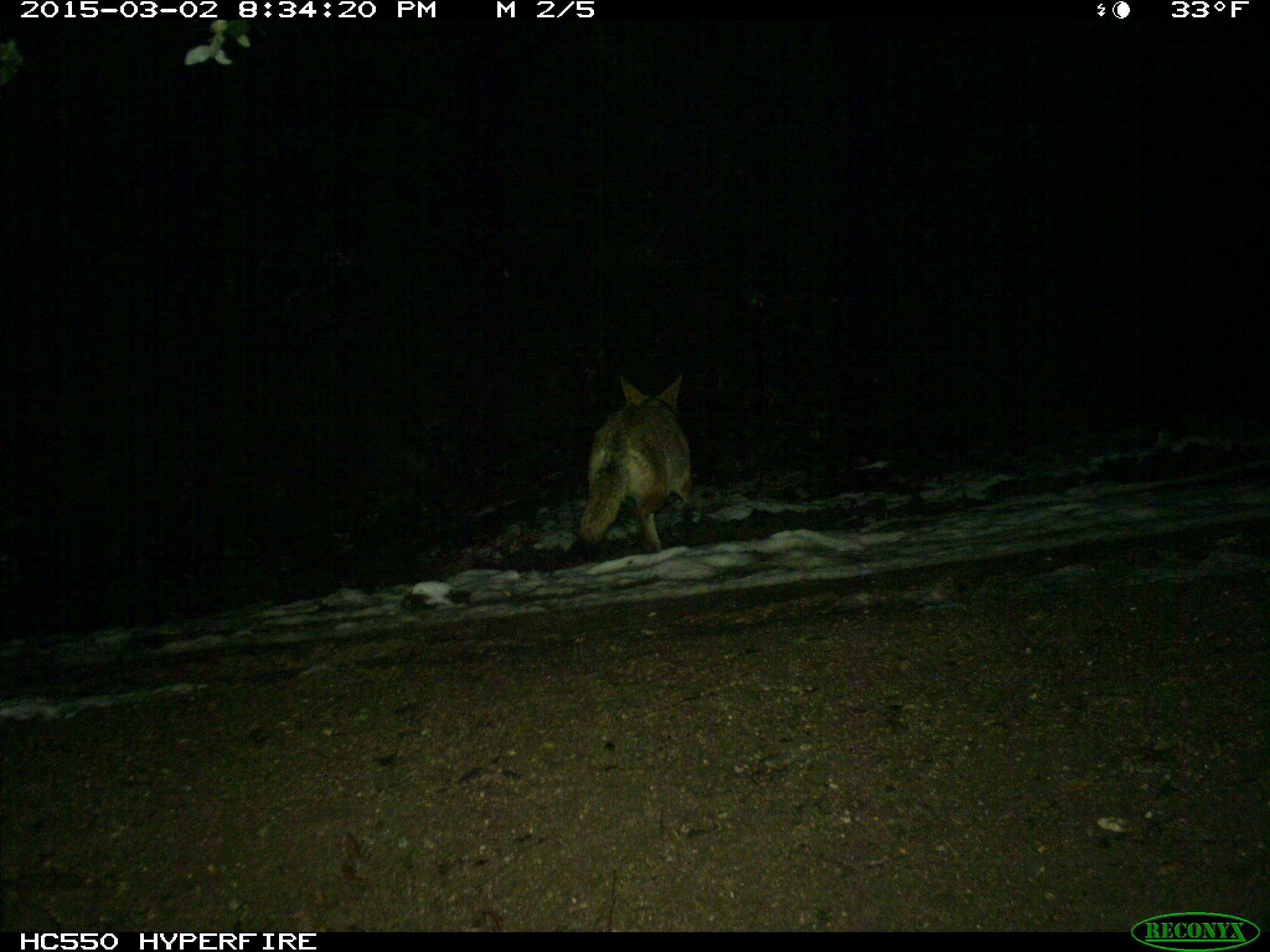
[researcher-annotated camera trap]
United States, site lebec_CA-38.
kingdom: Animalia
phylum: Chordata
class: Mammalia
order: Carnivora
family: Canidae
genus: Canis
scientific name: Canis latrans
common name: coyote